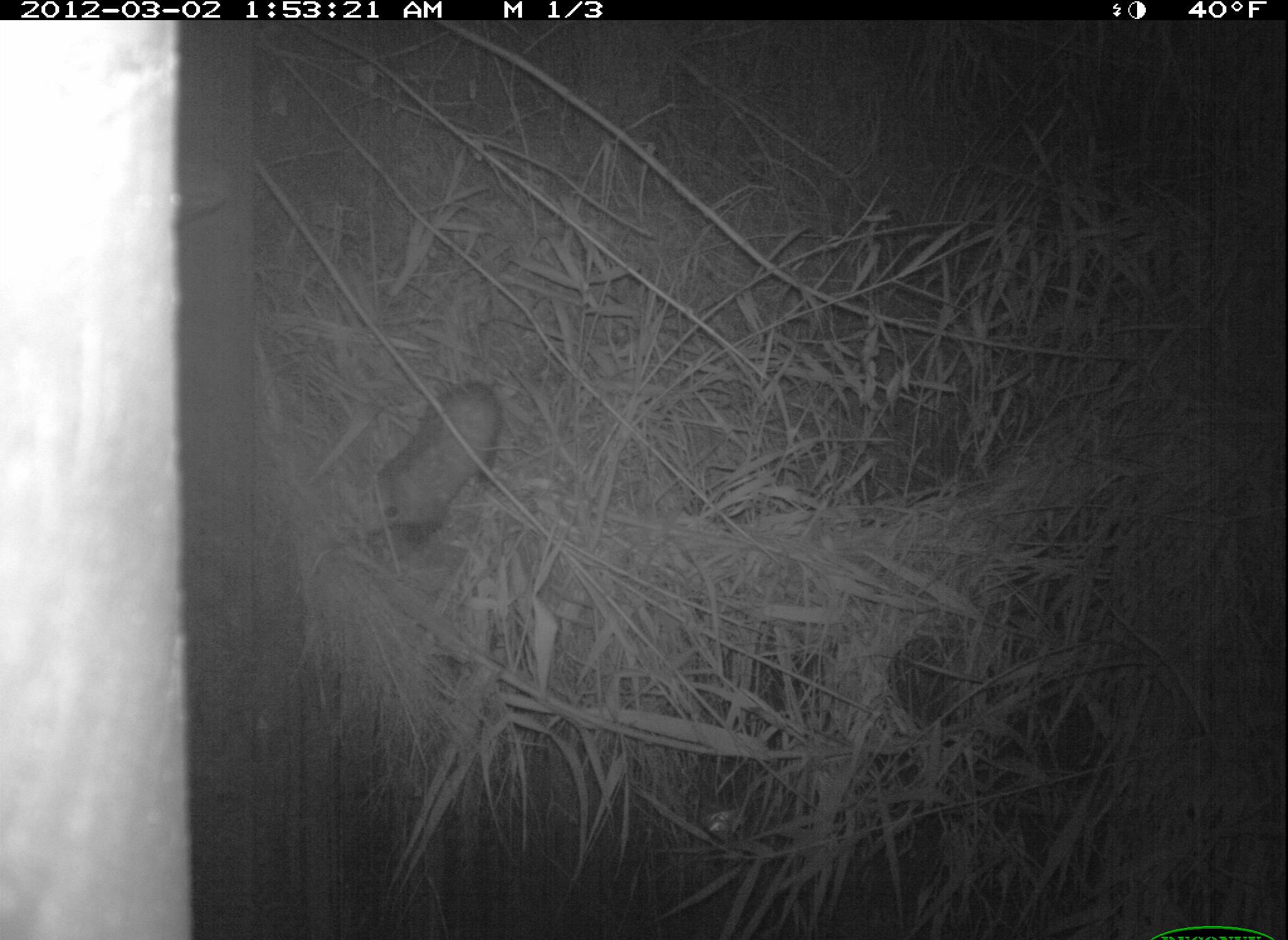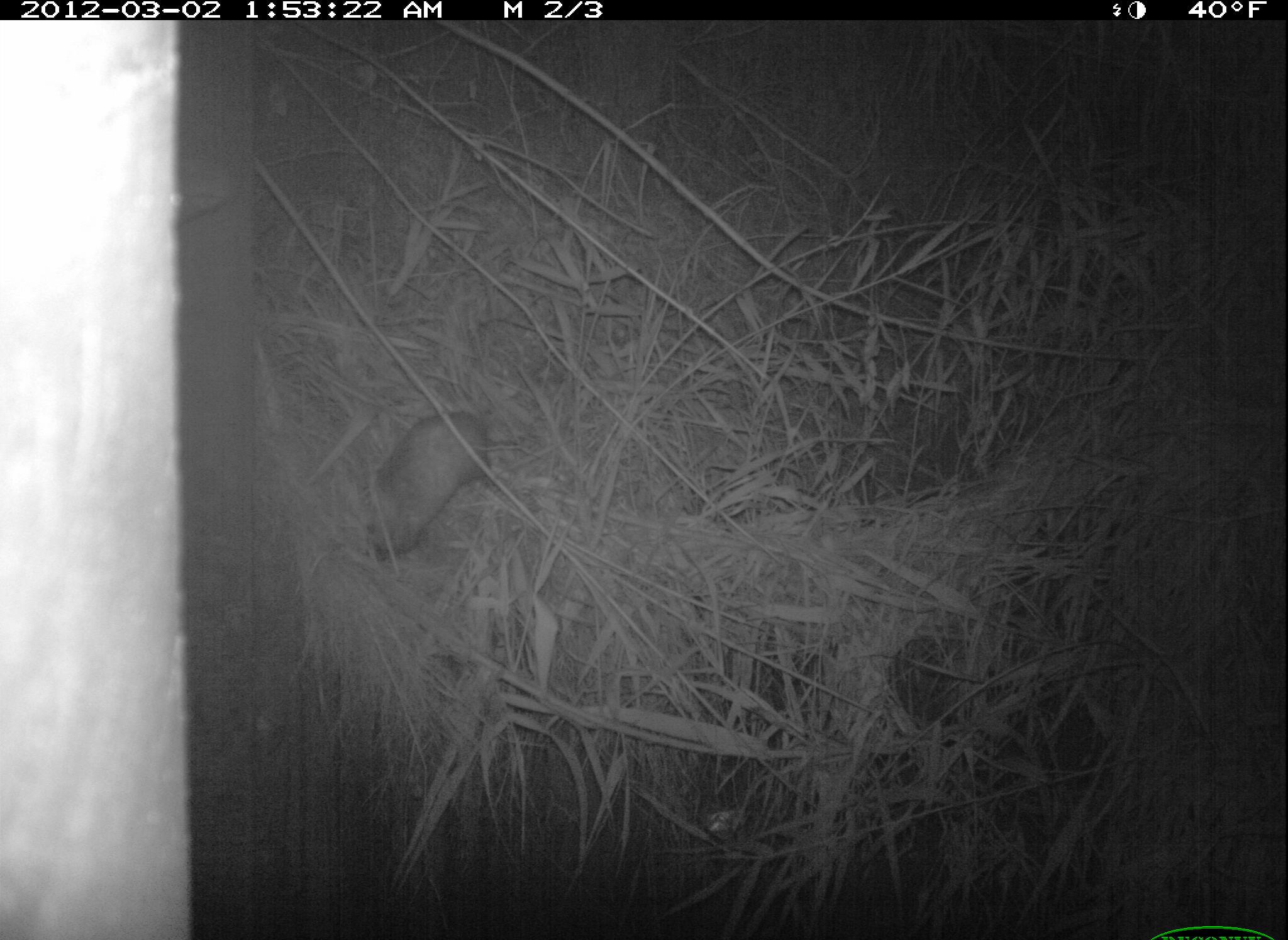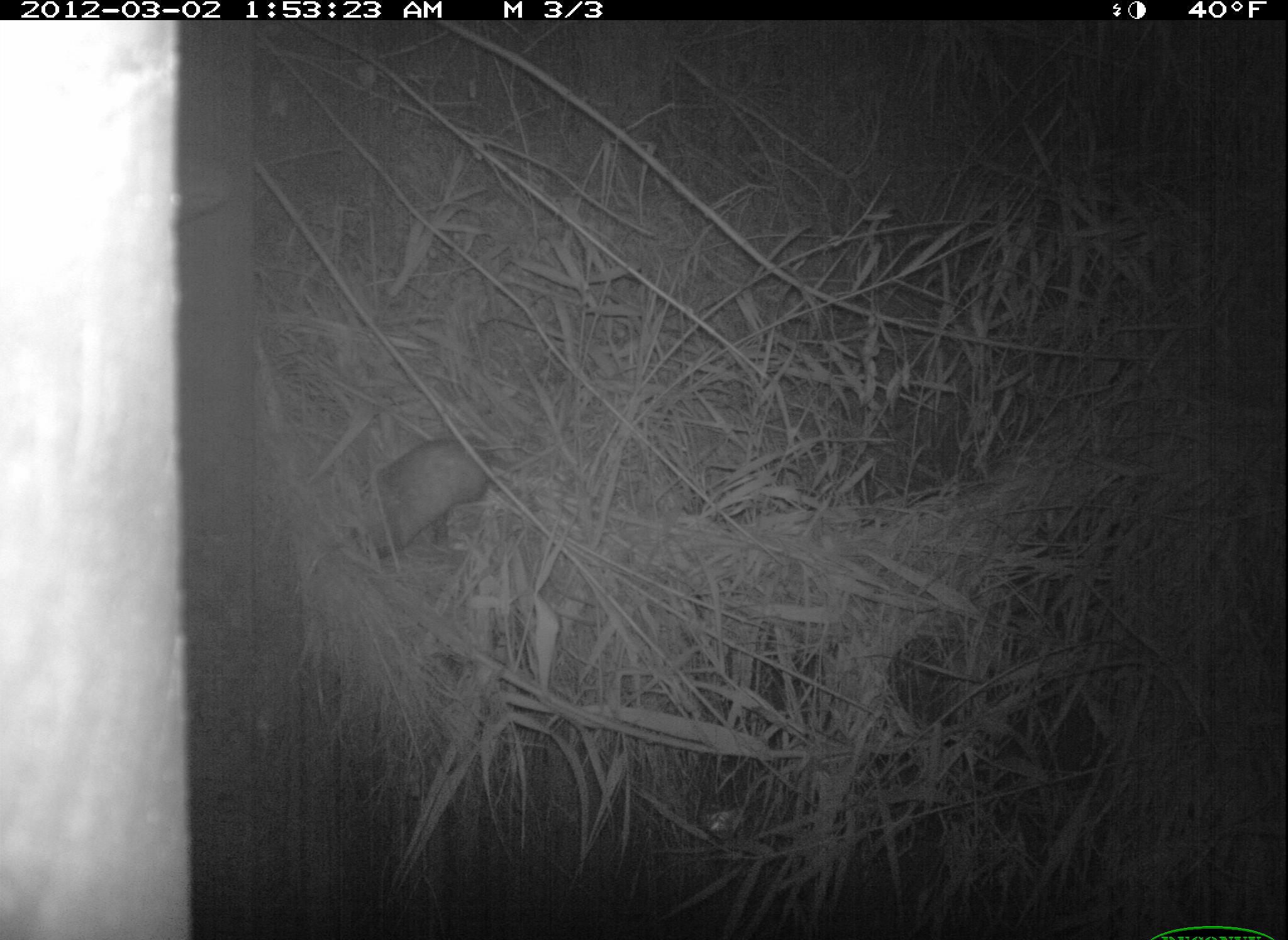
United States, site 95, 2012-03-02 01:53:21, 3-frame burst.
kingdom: Animalia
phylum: Chordata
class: Mammalia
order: Didelphimorphia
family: Didelphidae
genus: Didelphis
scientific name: Didelphis virginiana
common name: virginia opossum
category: opossum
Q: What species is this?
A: Opossum (virginia opossum) (Didelphis virginiana).